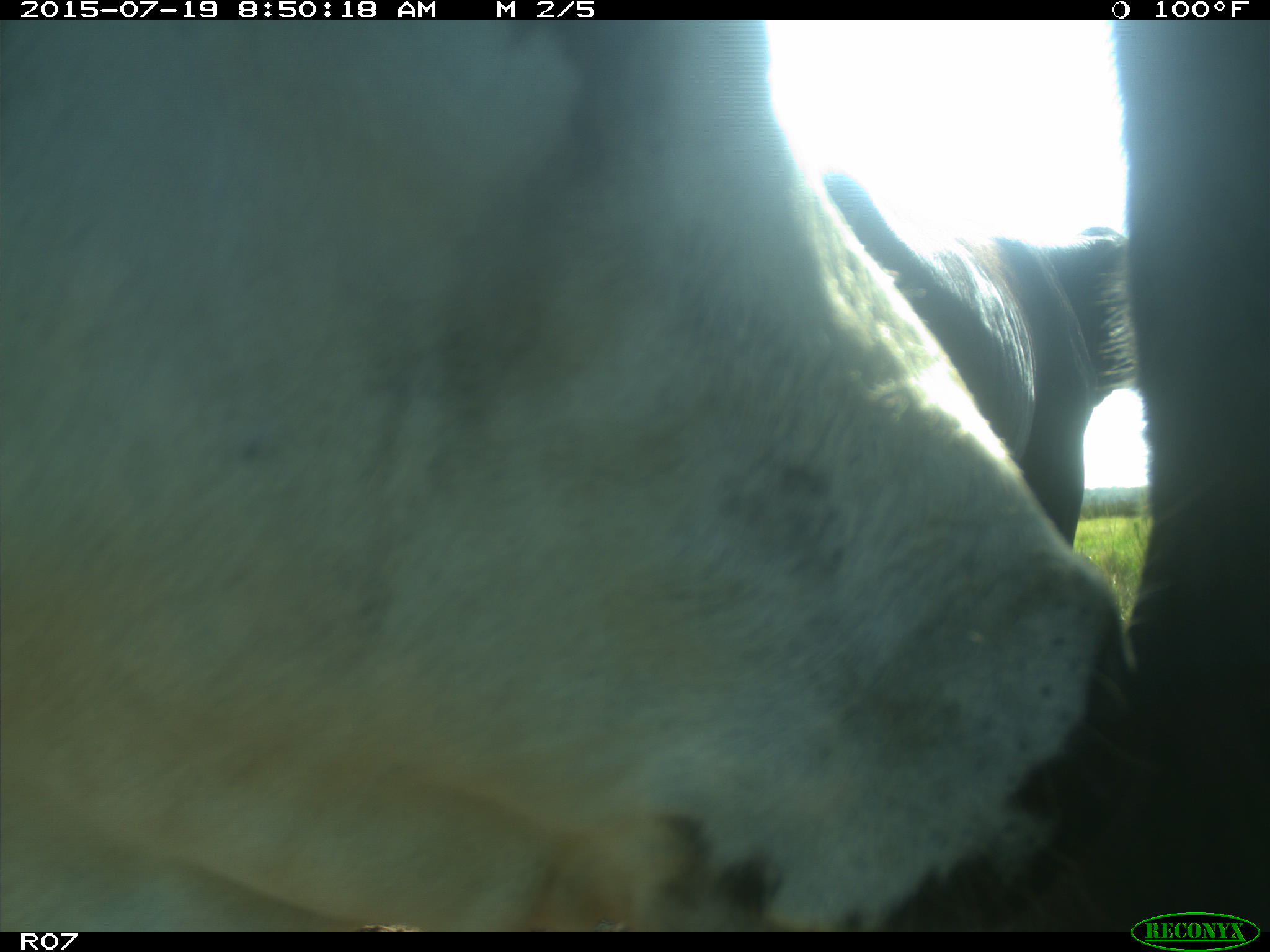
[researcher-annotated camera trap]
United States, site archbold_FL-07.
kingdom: Animalia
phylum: Chordata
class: Mammalia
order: Artiodactyla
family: Bovidae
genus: Bos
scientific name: Bos taurus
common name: domestic cow